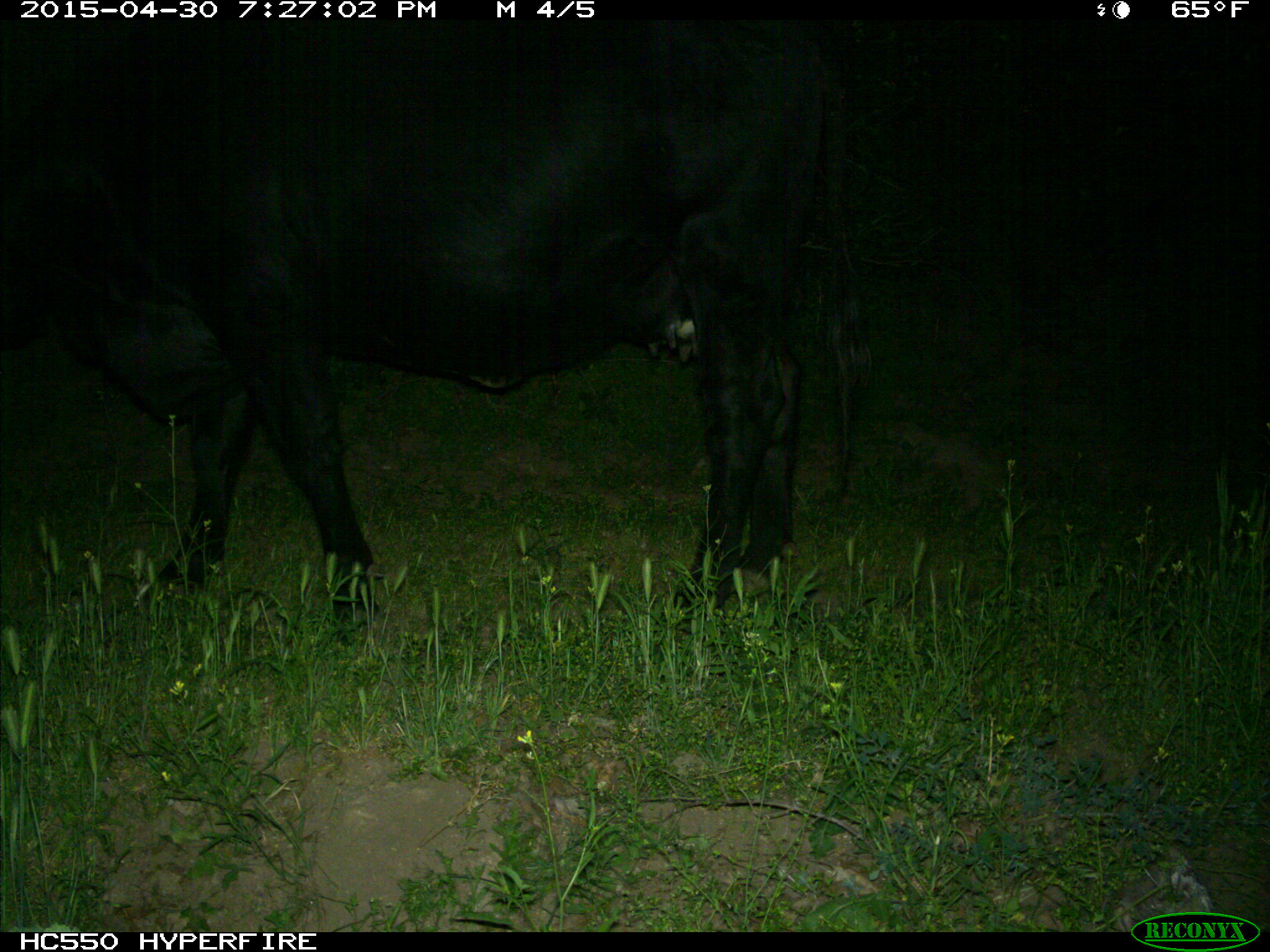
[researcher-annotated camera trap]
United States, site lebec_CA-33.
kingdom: Animalia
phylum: Chordata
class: Mammalia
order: Artiodactyla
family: Bovidae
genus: Bos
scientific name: Bos taurus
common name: domestic cow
Bos taurus (domestic cow).